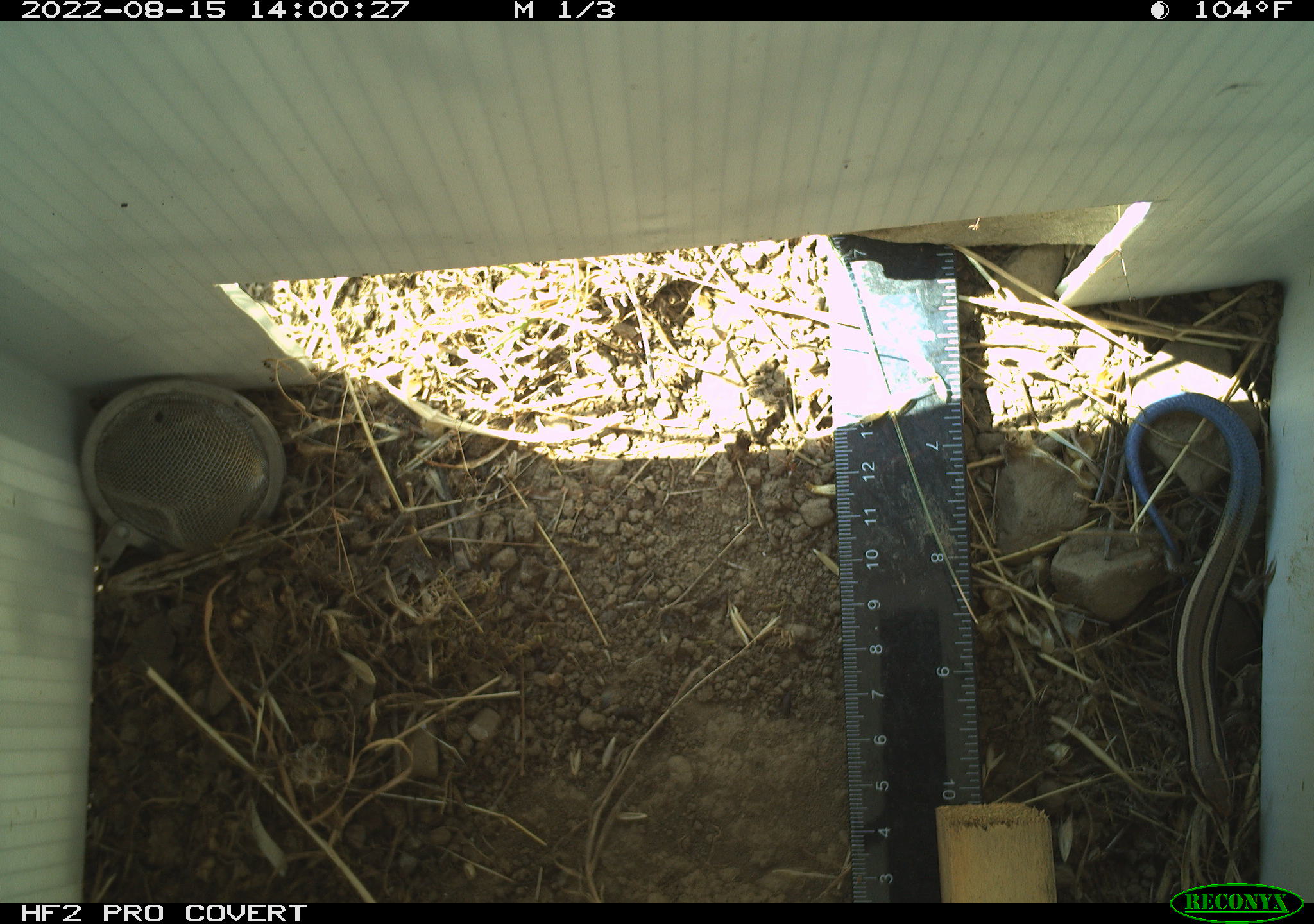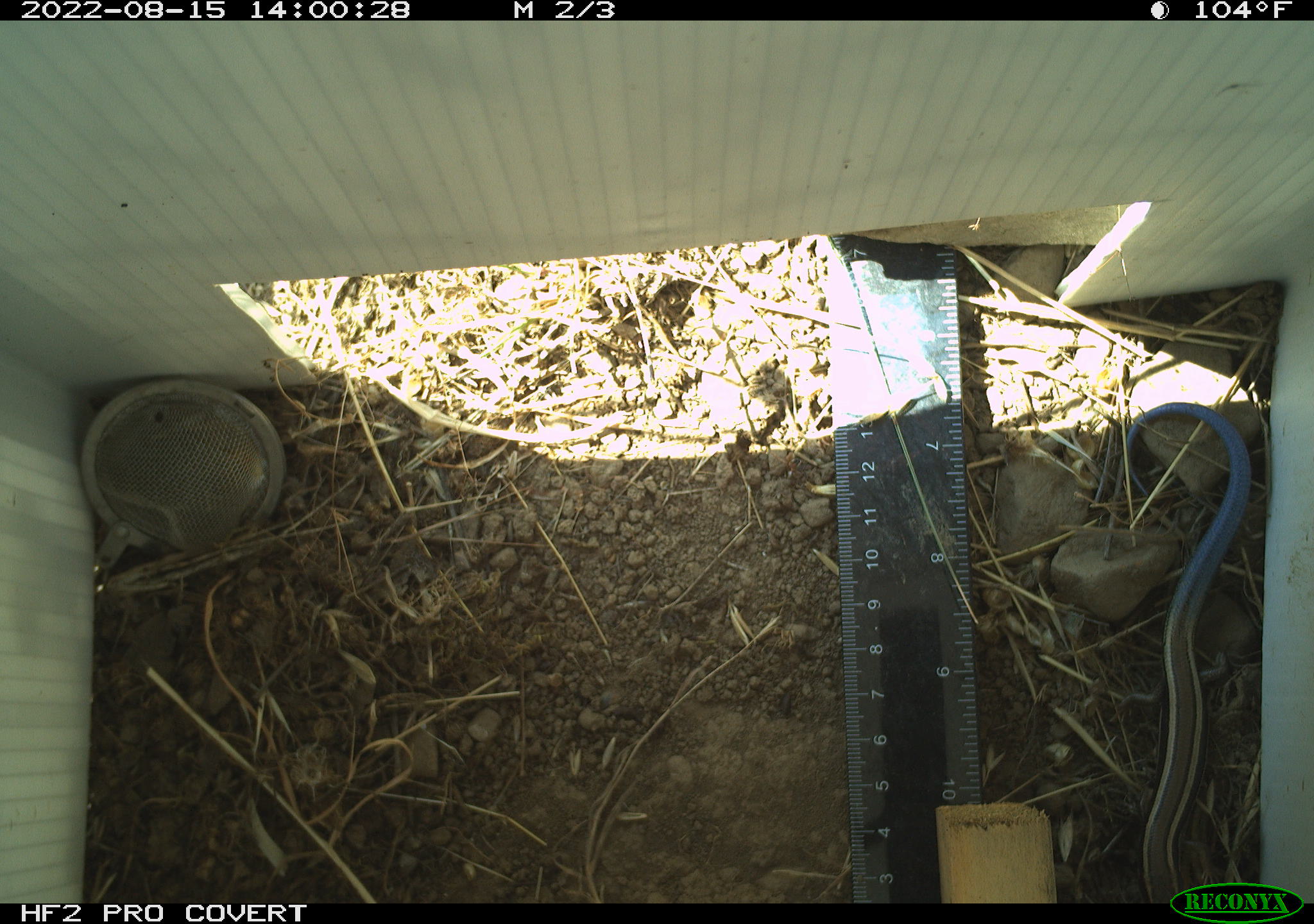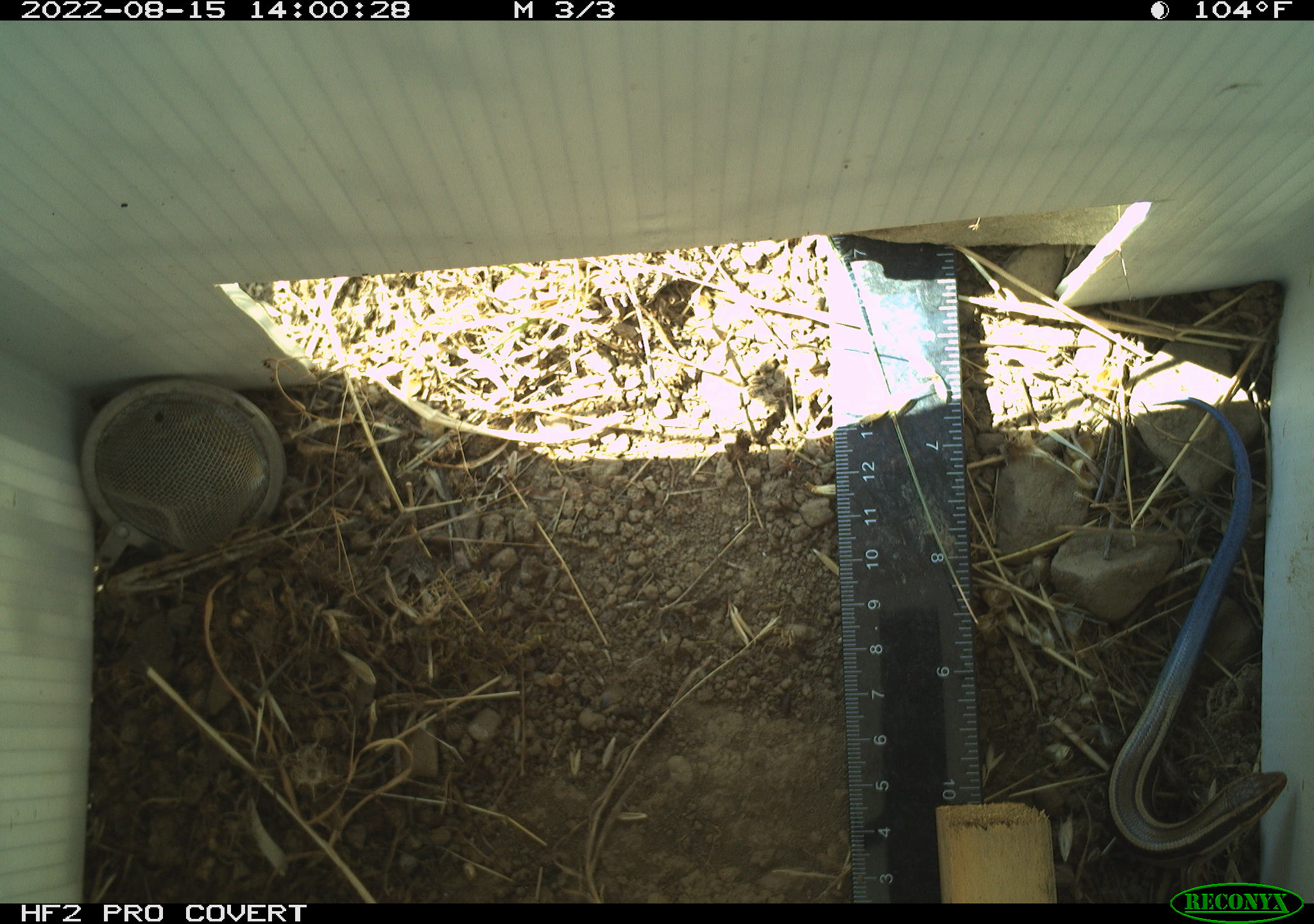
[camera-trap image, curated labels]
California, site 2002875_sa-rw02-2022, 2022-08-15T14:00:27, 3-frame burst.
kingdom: Animalia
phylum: Chordata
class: Reptilia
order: Squamata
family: Scincidae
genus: Plestiodon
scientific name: Plestiodon skiltonianus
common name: western skink